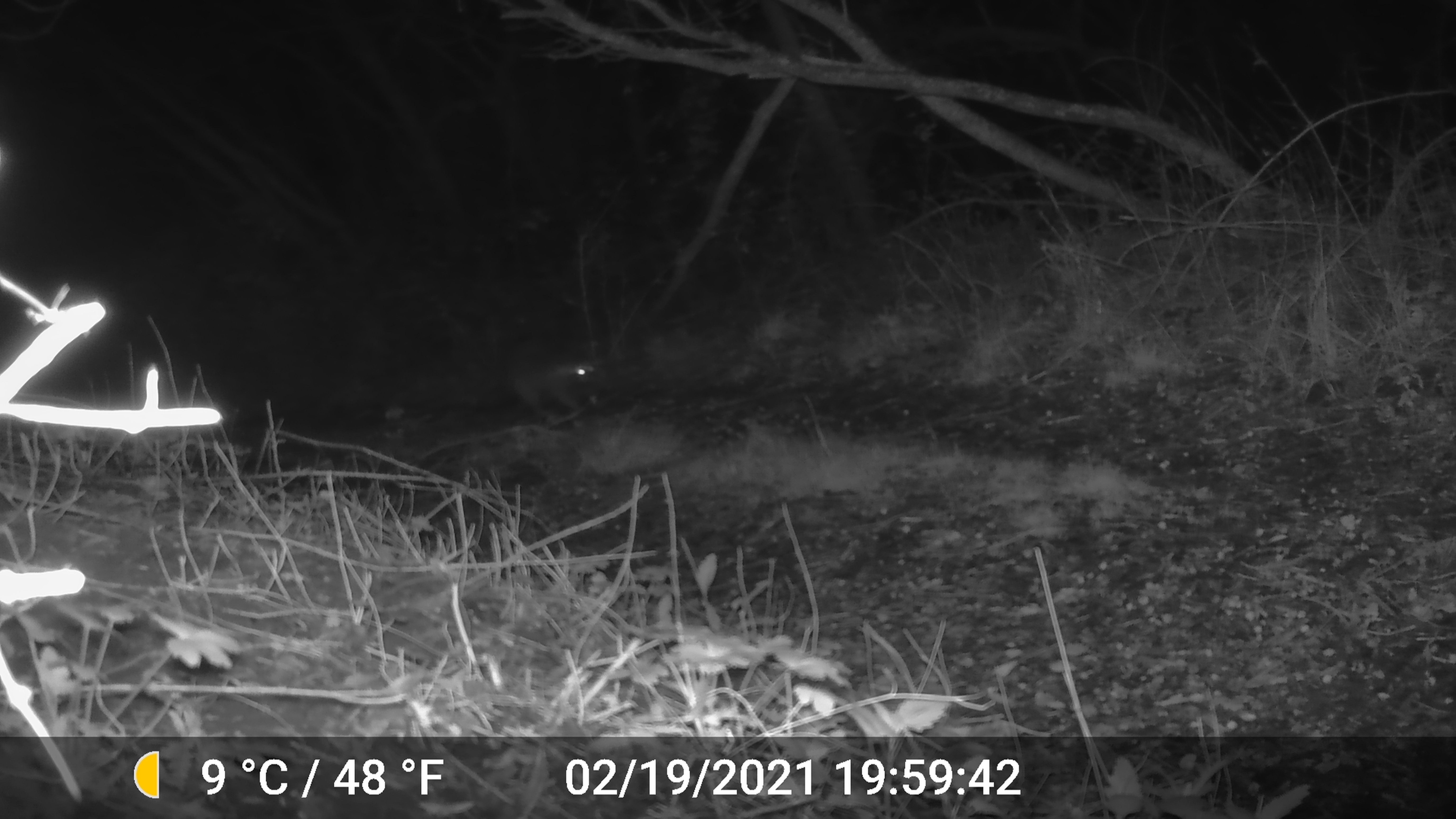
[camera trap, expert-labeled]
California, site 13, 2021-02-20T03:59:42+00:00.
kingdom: Animalia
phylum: Chordata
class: Mammalia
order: Carnivora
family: Procyonidae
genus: Procyon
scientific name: Procyon lotor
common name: raccoon